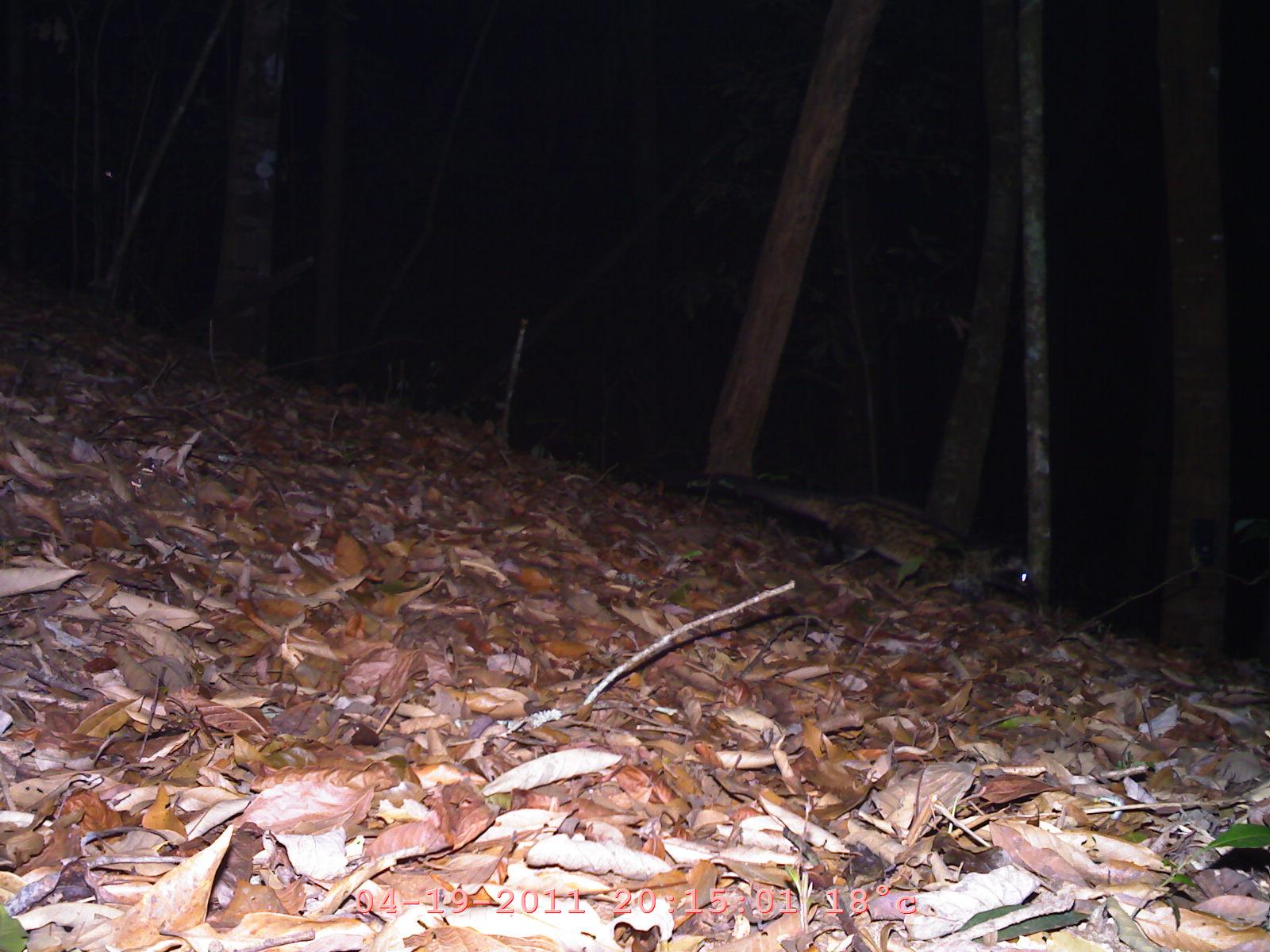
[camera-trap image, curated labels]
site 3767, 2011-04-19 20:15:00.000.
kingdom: Animalia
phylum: Chordata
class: Mammalia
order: Carnivora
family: Viverridae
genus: Paradoxurus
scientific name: Paradoxurus hermaphroditus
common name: asian palm civet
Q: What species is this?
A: Paradoxurus hermaphroditus (asian palm civet).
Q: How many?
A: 1.